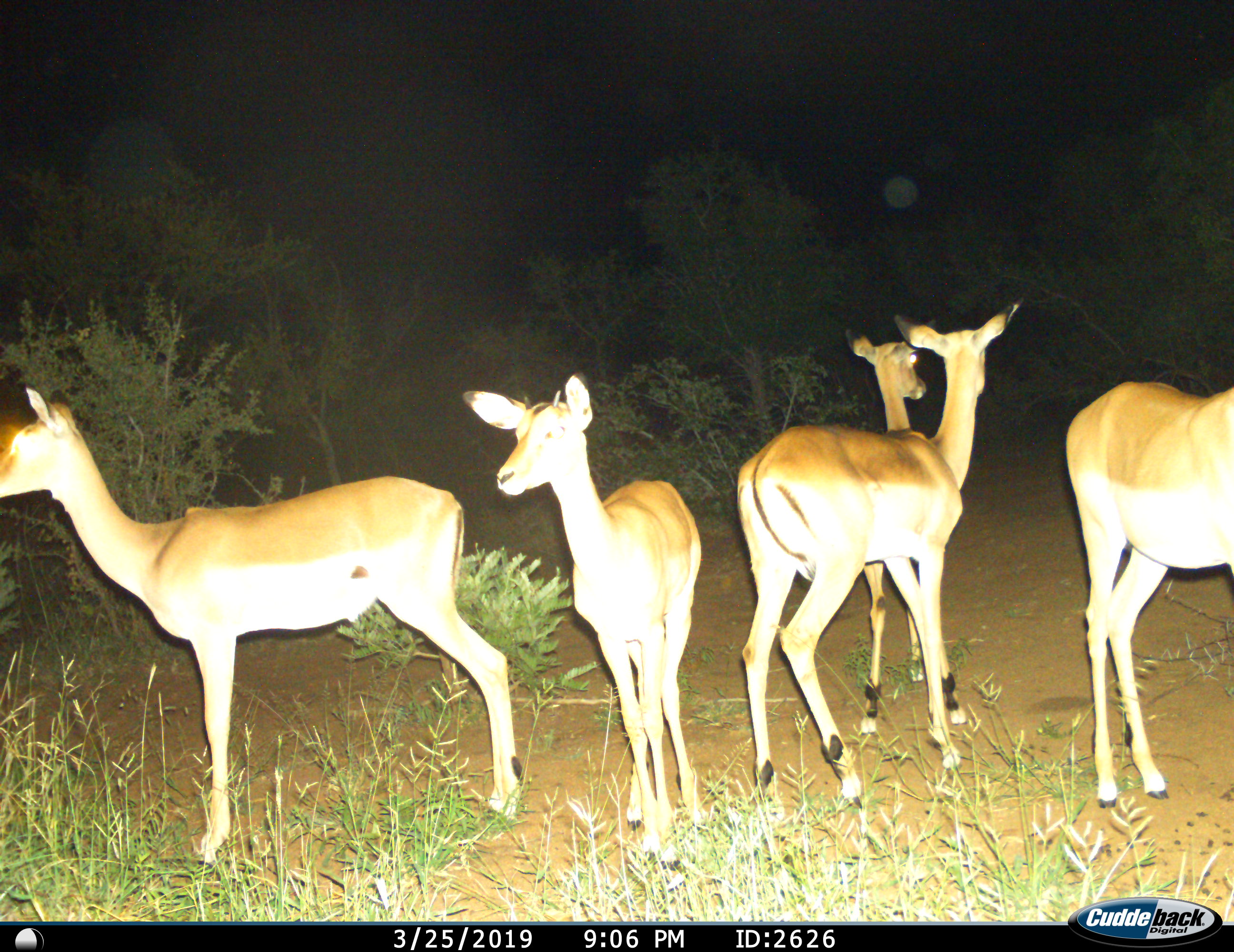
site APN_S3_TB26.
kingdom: Animalia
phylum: Chordata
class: Mammalia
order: Artiodactyla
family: Bovidae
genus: Aepyceros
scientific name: Aepyceros melampus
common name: impala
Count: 5.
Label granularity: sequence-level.